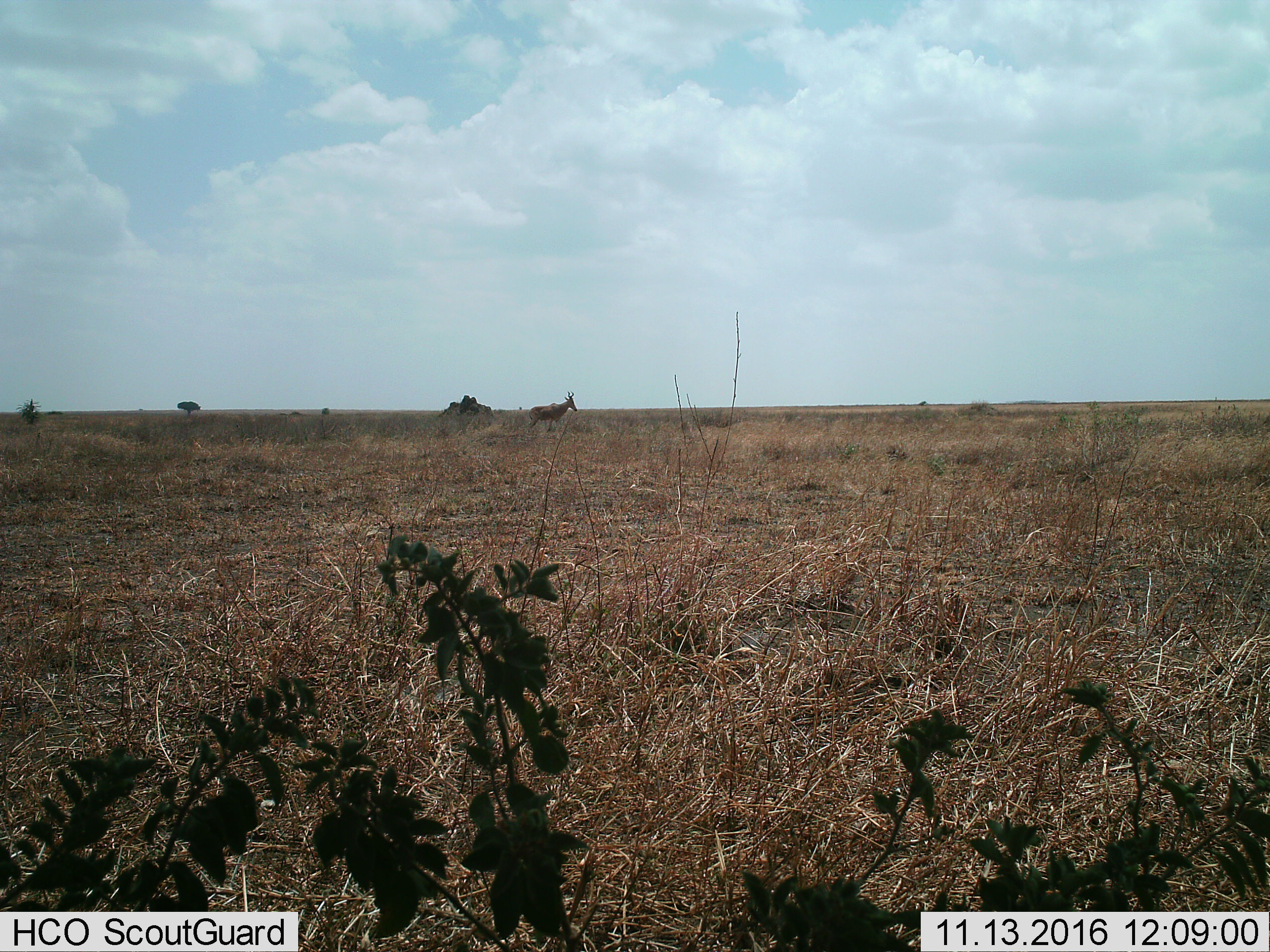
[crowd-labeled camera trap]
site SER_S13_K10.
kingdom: Animalia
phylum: Chordata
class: Mammalia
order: Artiodactyla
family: Bovidae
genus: Alcelaphus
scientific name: Alcelaphus buselaphus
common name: hartebeest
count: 1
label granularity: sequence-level